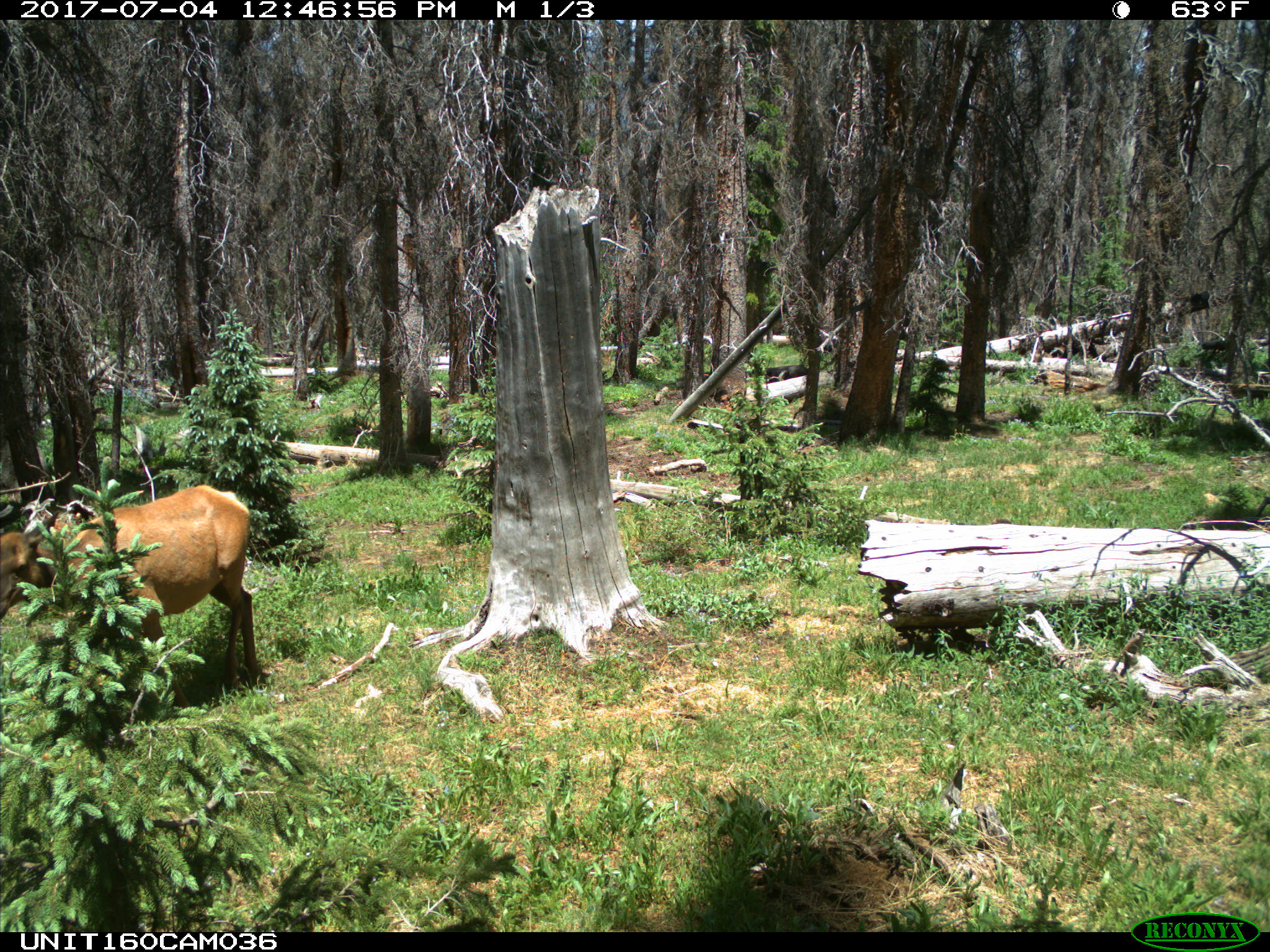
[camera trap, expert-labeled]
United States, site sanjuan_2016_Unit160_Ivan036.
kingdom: Animalia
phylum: Chordata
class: Mammalia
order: Artiodactyla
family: Cervidae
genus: Cervus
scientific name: Cervus elaphus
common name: red deer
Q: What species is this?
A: Cervus elaphus (red deer).